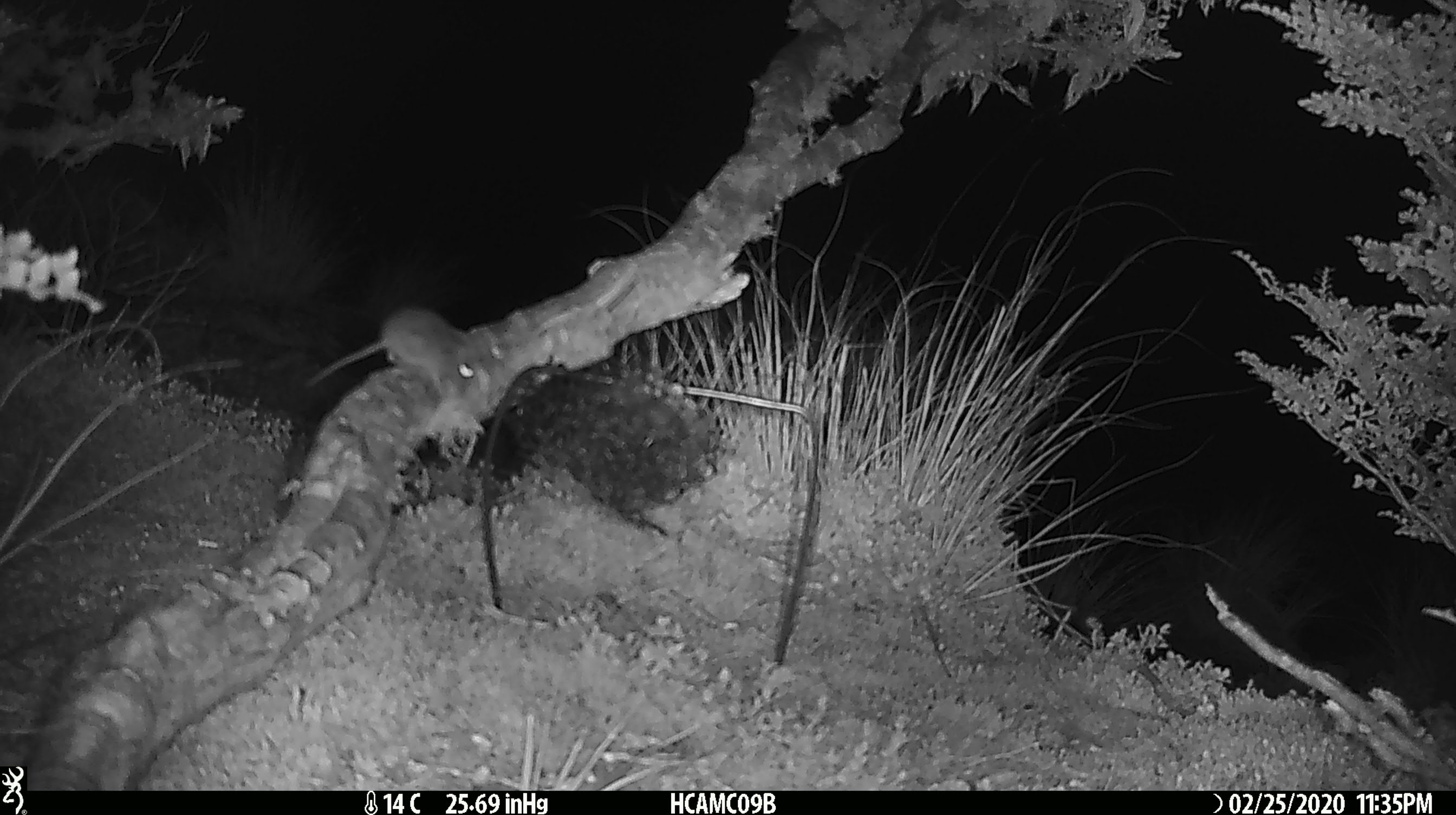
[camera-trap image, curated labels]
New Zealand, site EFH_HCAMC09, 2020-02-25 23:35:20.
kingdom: Animalia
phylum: Chordata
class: Mammalia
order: Rodentia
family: Muridae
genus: Mus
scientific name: Mus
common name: mouse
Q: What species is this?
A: Mouse (Mus).